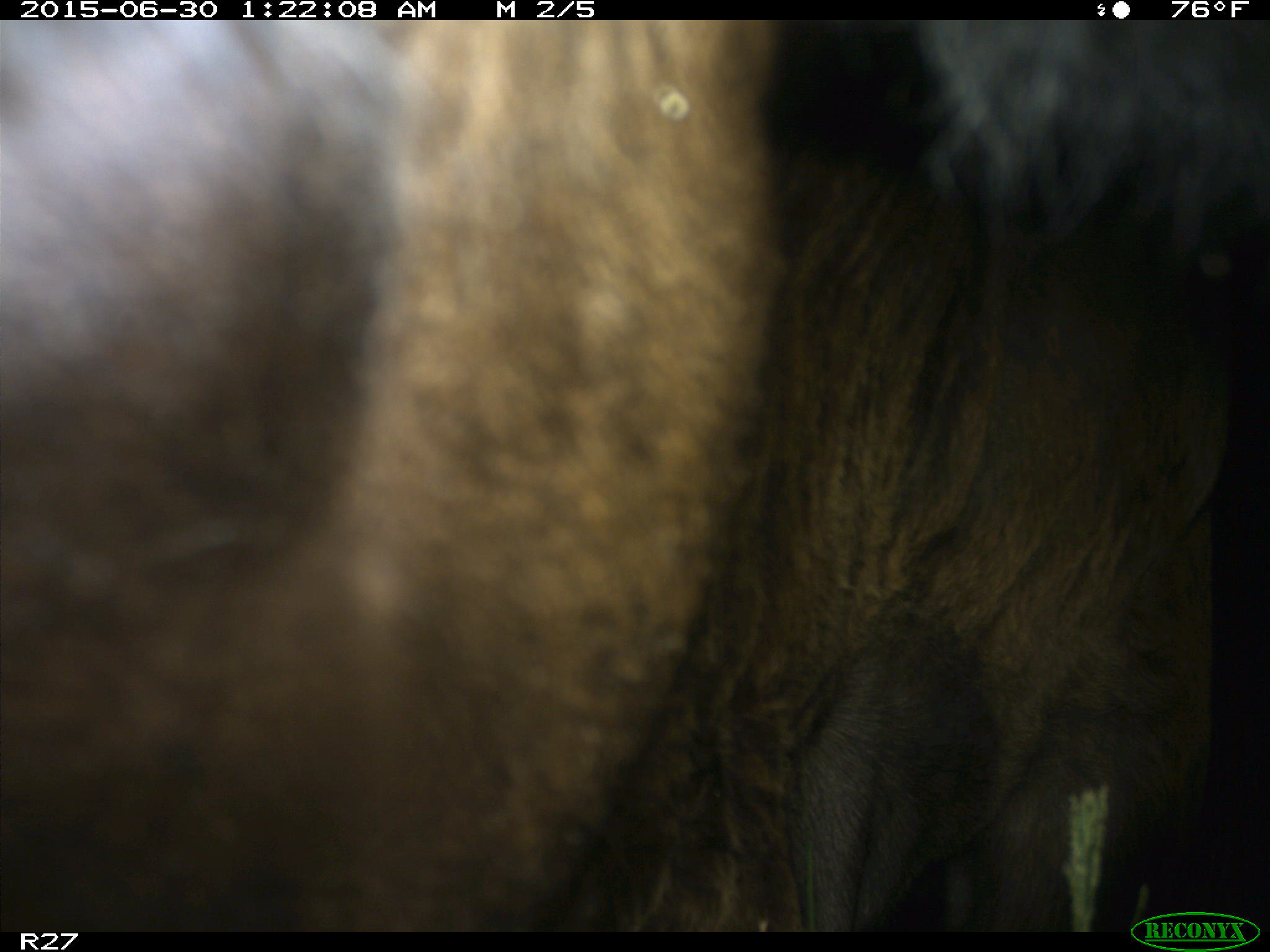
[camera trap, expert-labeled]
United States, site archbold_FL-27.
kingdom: Animalia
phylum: Chordata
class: Mammalia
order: Artiodactyla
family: Bovidae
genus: Bos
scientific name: Bos taurus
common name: domestic cow